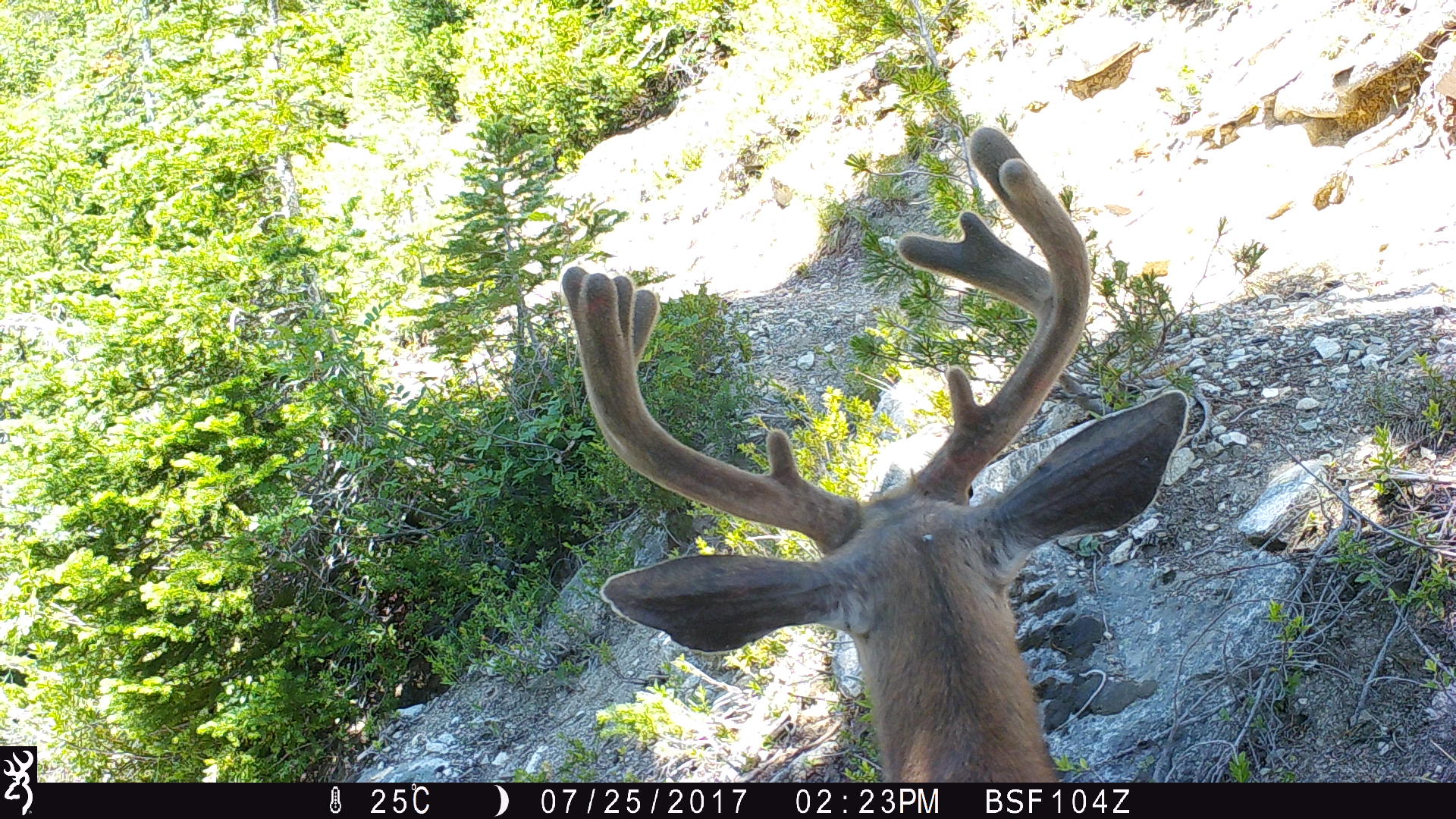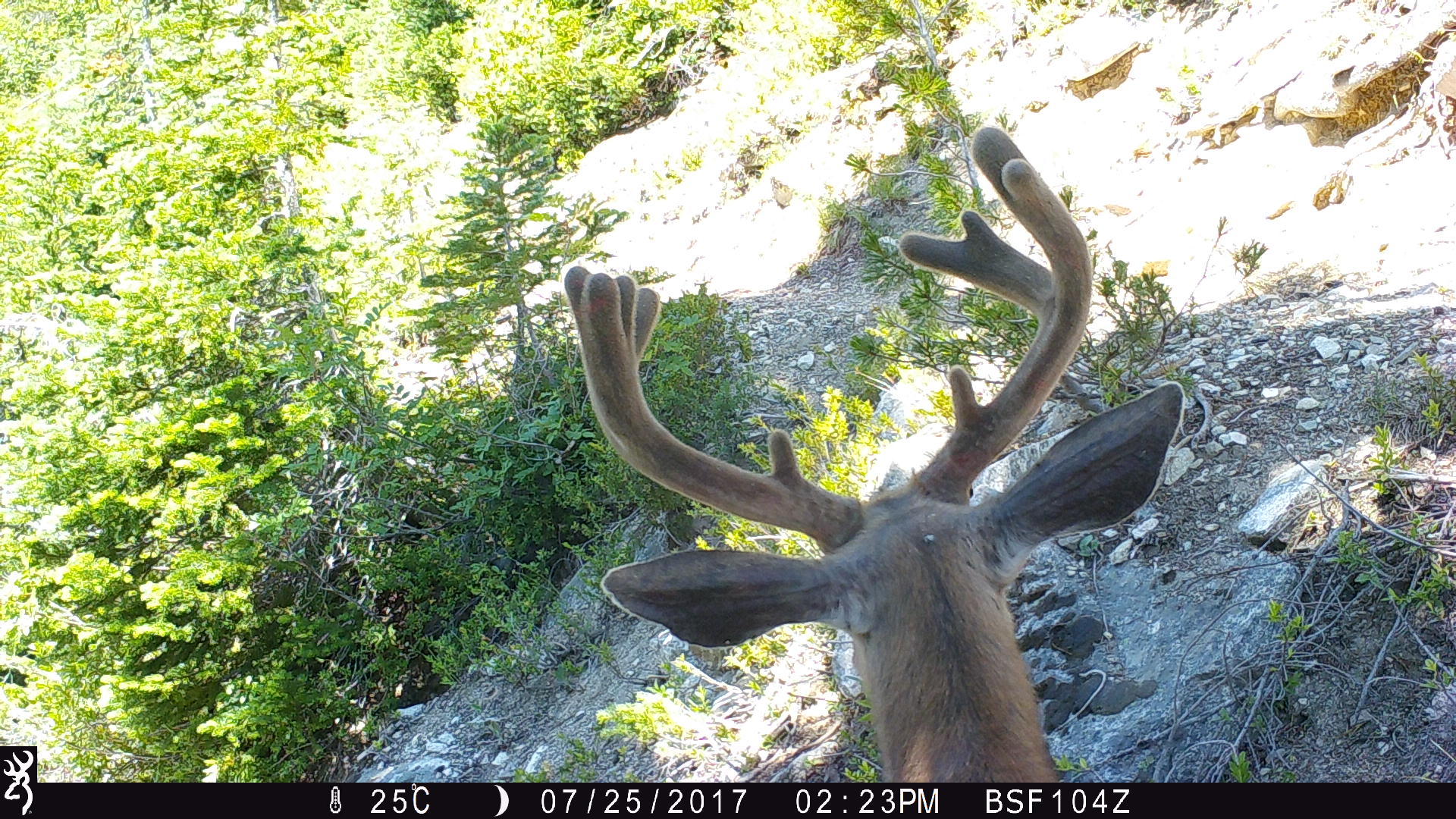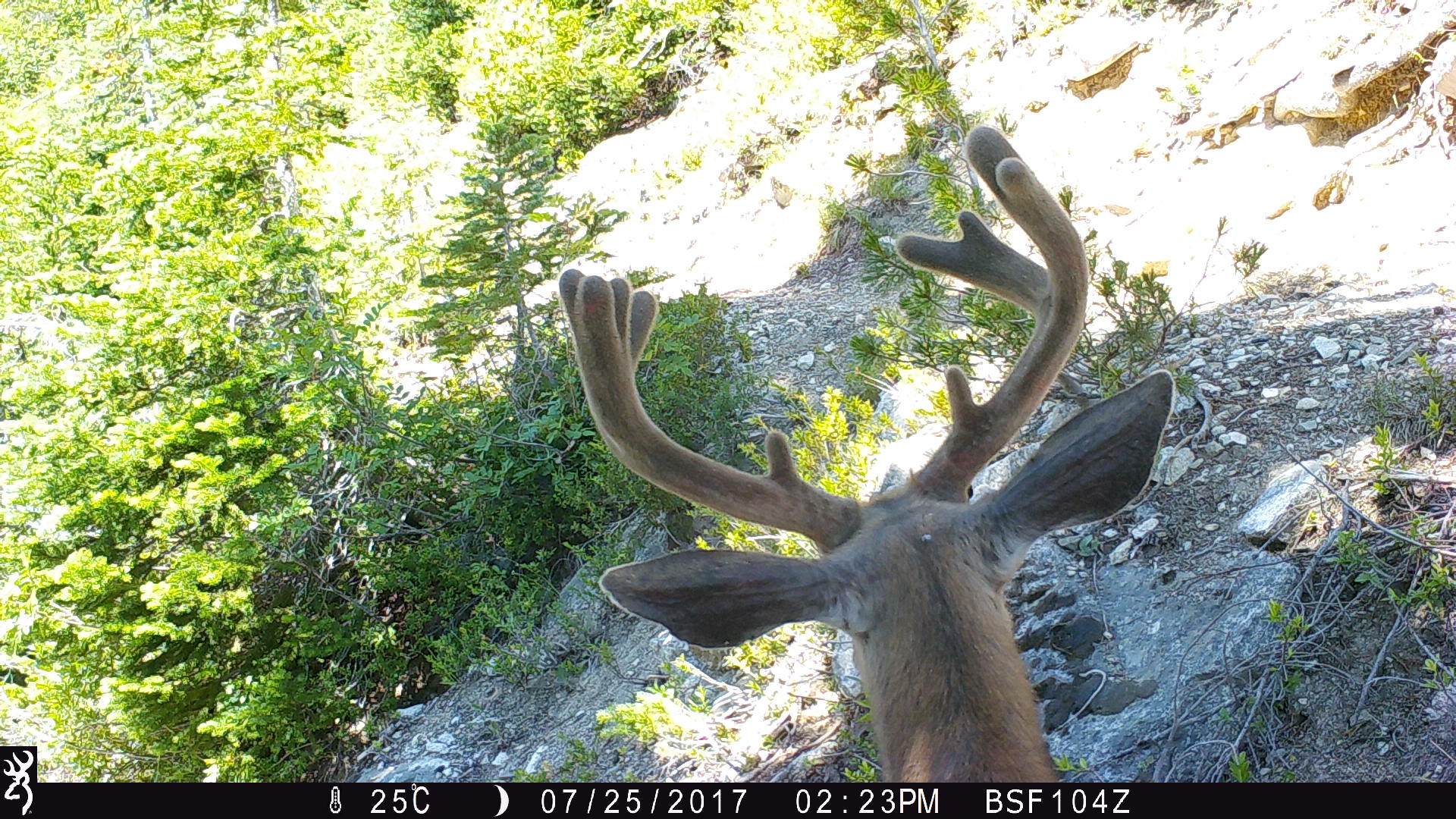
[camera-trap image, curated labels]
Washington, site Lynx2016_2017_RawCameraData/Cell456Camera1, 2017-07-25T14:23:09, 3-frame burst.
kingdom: Animalia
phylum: Chordata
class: Mammalia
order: Artiodactyla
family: Cervidae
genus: Odocoileus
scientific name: Odocoileus hemionus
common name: mule deer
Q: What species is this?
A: Odocoileus hemionus (mule deer).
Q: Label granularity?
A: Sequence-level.